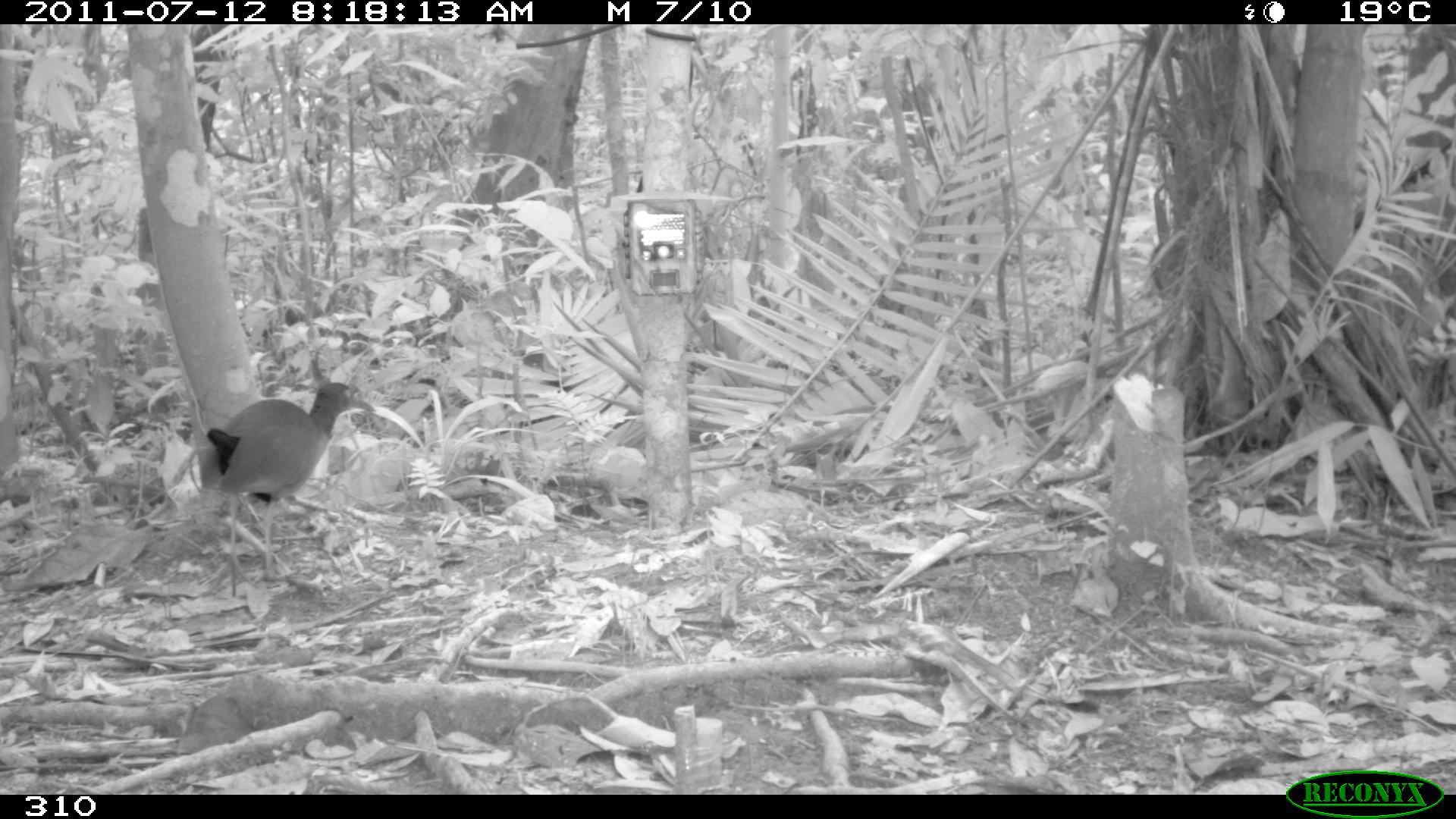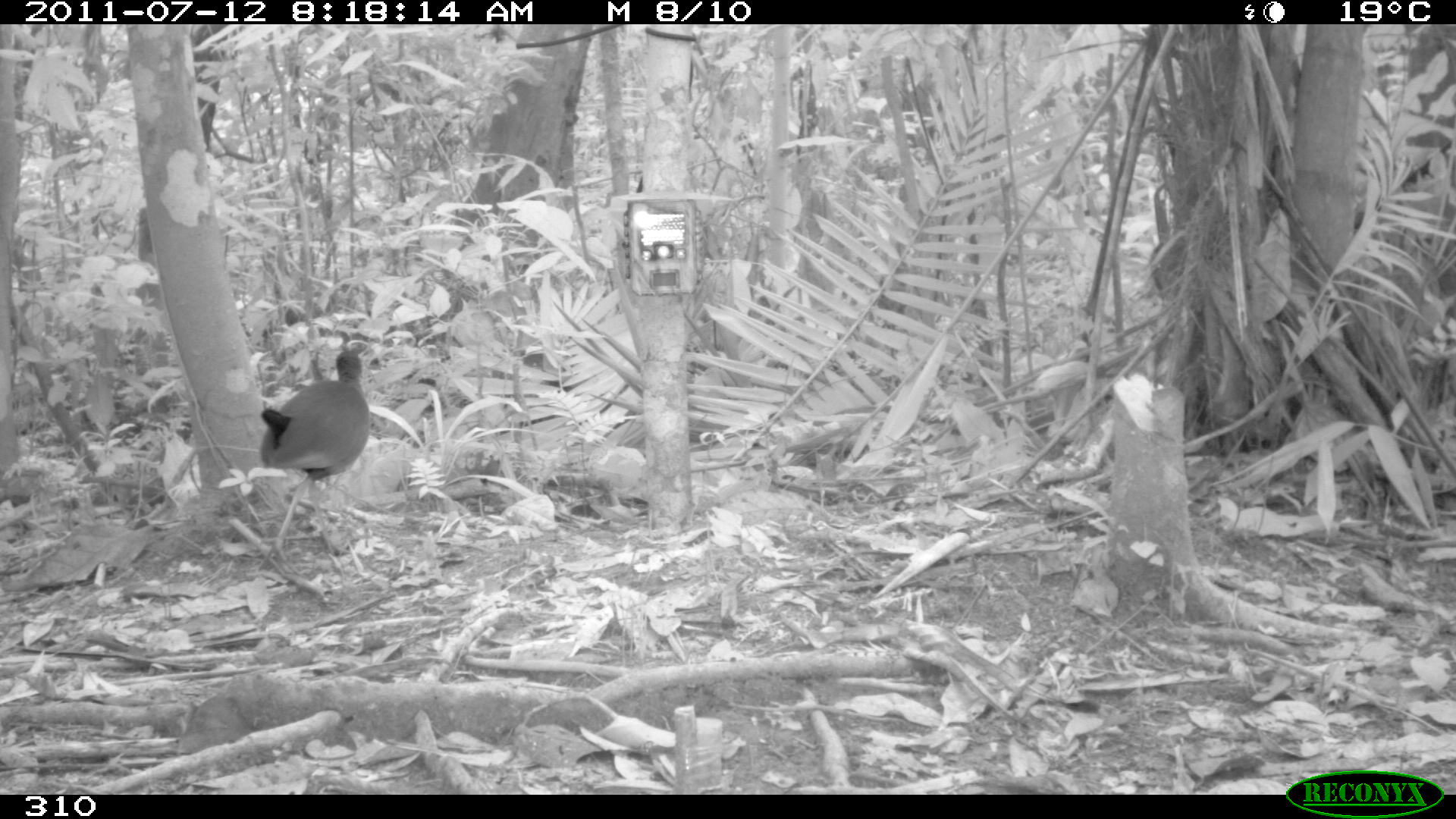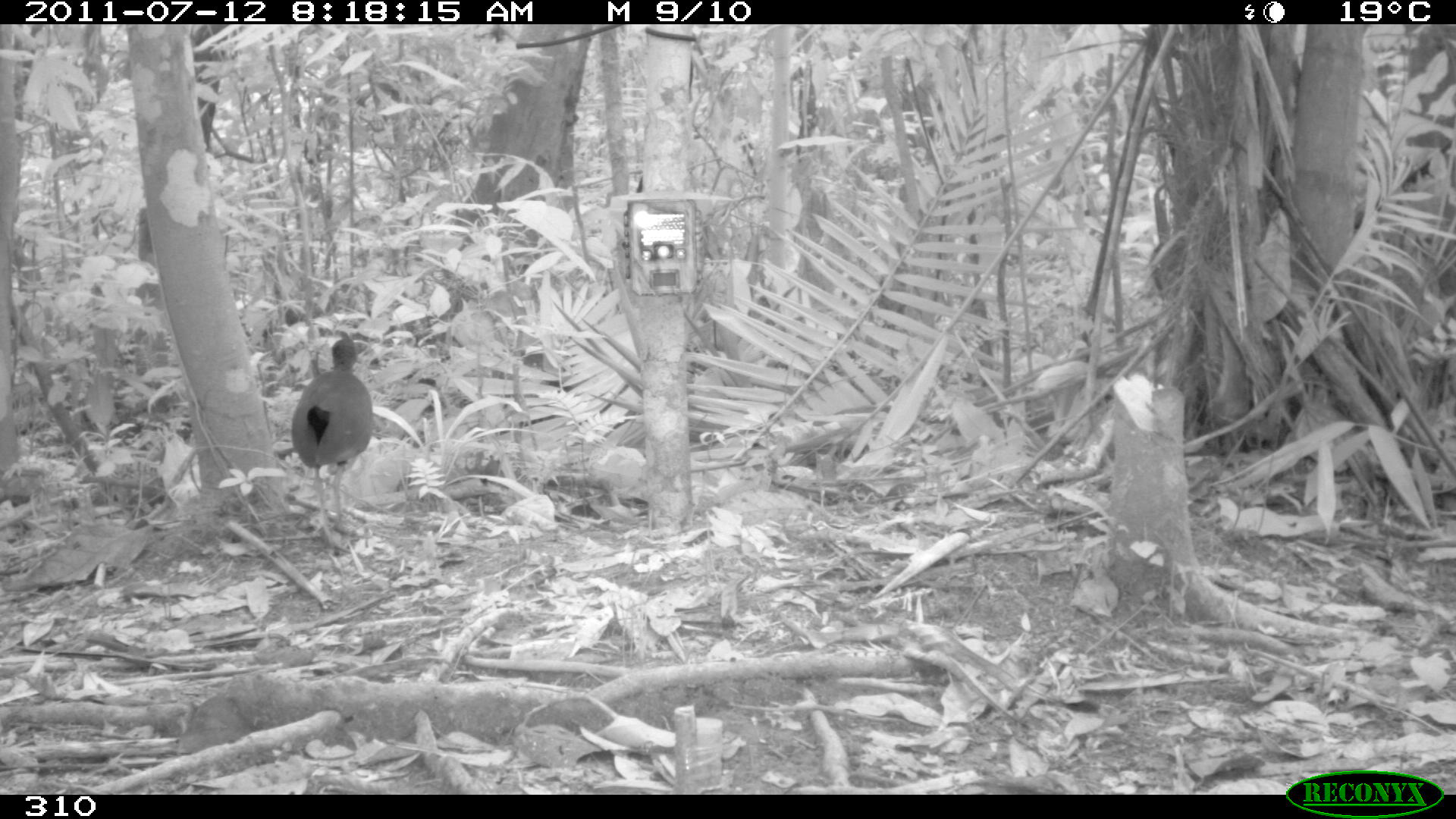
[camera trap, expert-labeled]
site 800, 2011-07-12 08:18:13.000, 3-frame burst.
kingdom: Animalia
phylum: Chordata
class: Aves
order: Gruiformes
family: Rallidae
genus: Aramides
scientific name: Aramides cajaneus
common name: gray-cowled wood-rail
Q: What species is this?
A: Aramides cajaneus (gray-cowled wood-rail).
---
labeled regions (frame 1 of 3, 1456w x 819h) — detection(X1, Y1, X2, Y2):
aramides cajaneus: detection(199, 381, 376, 593)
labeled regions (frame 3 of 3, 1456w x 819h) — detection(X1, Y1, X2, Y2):
aramides cajaneus: detection(290, 335, 372, 551)